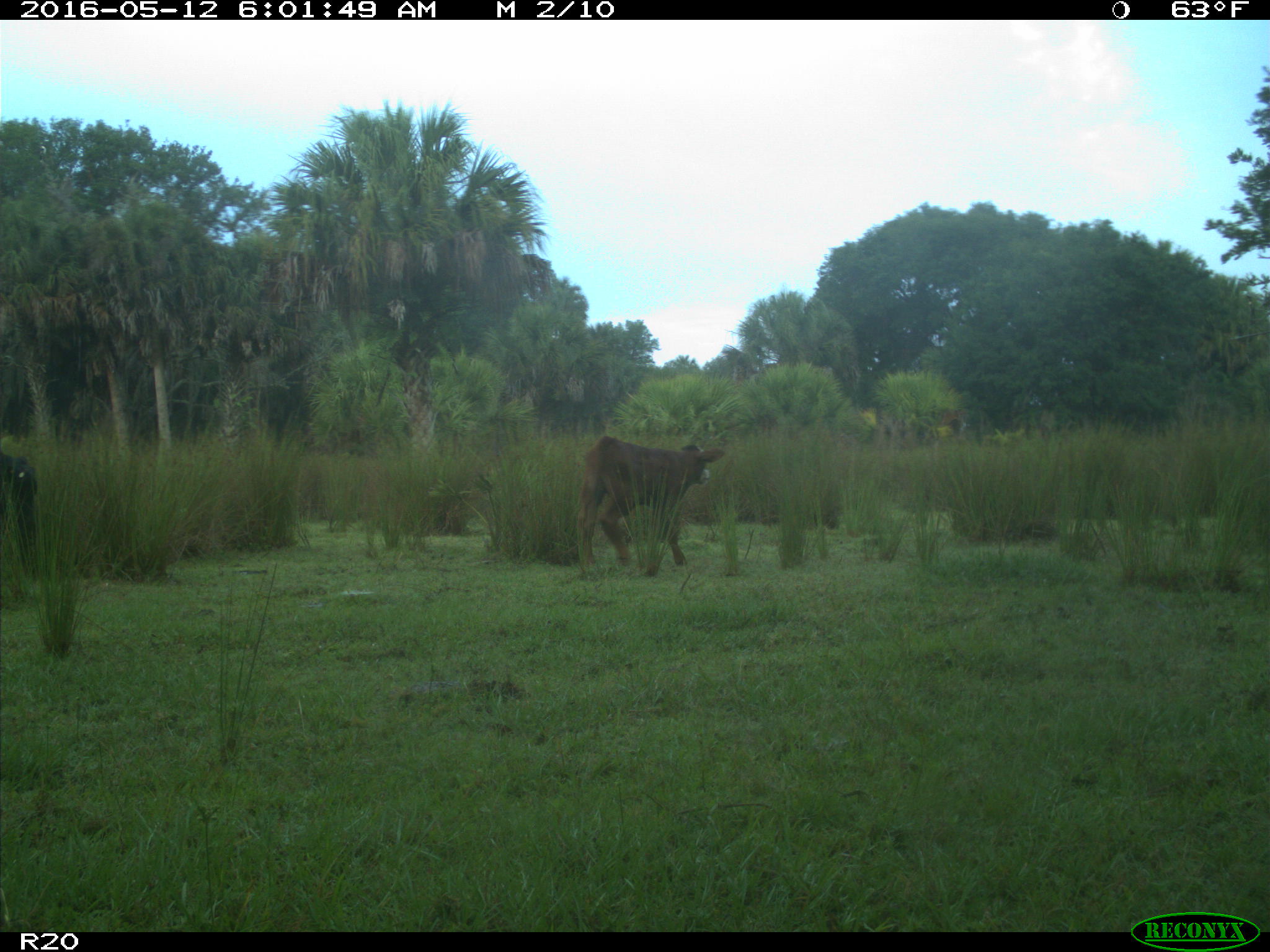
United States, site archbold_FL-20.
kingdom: Animalia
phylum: Chordata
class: Mammalia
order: Artiodactyla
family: Bovidae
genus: Bos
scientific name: Bos taurus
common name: domestic cow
Bos taurus (domestic cow).